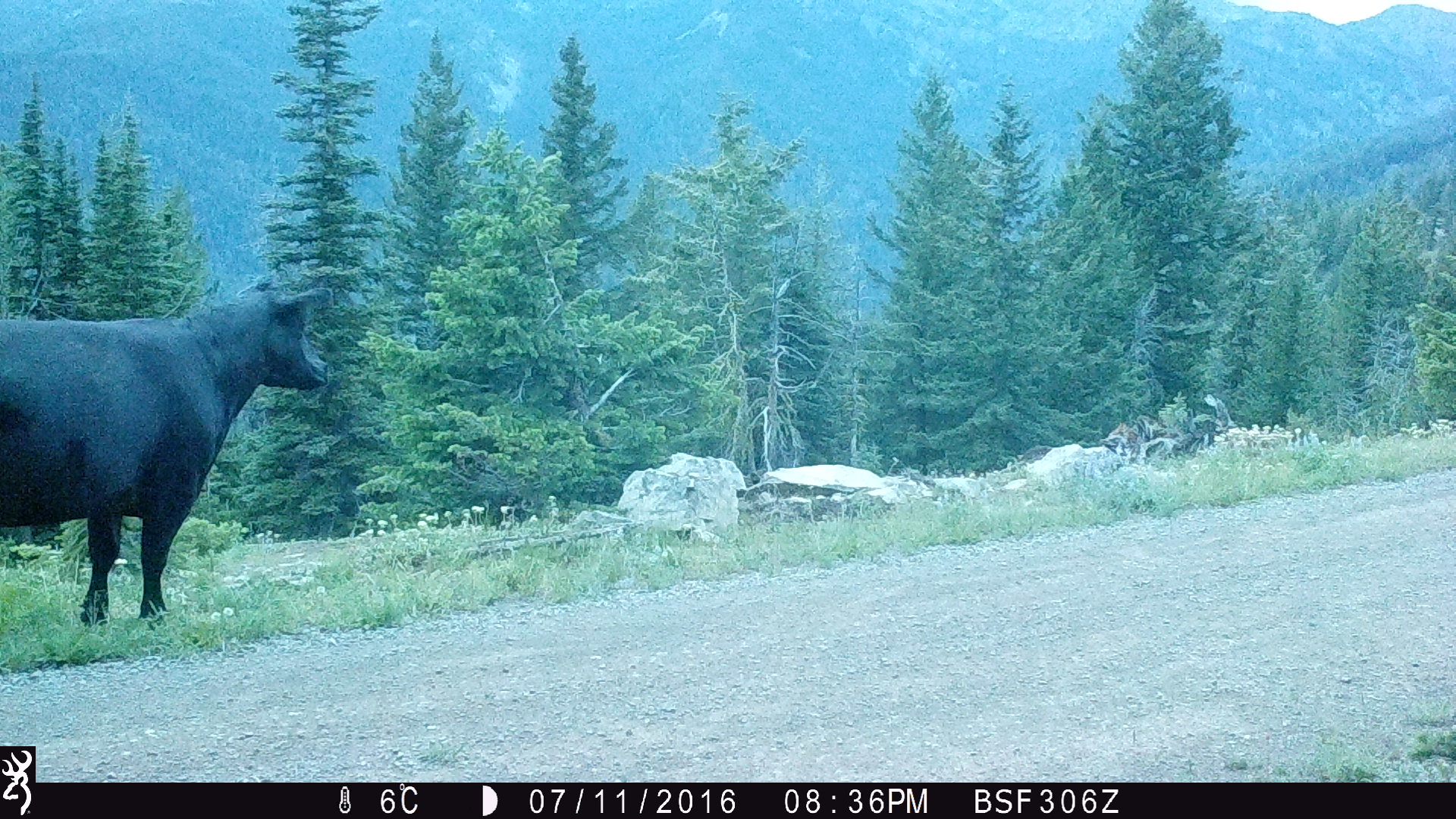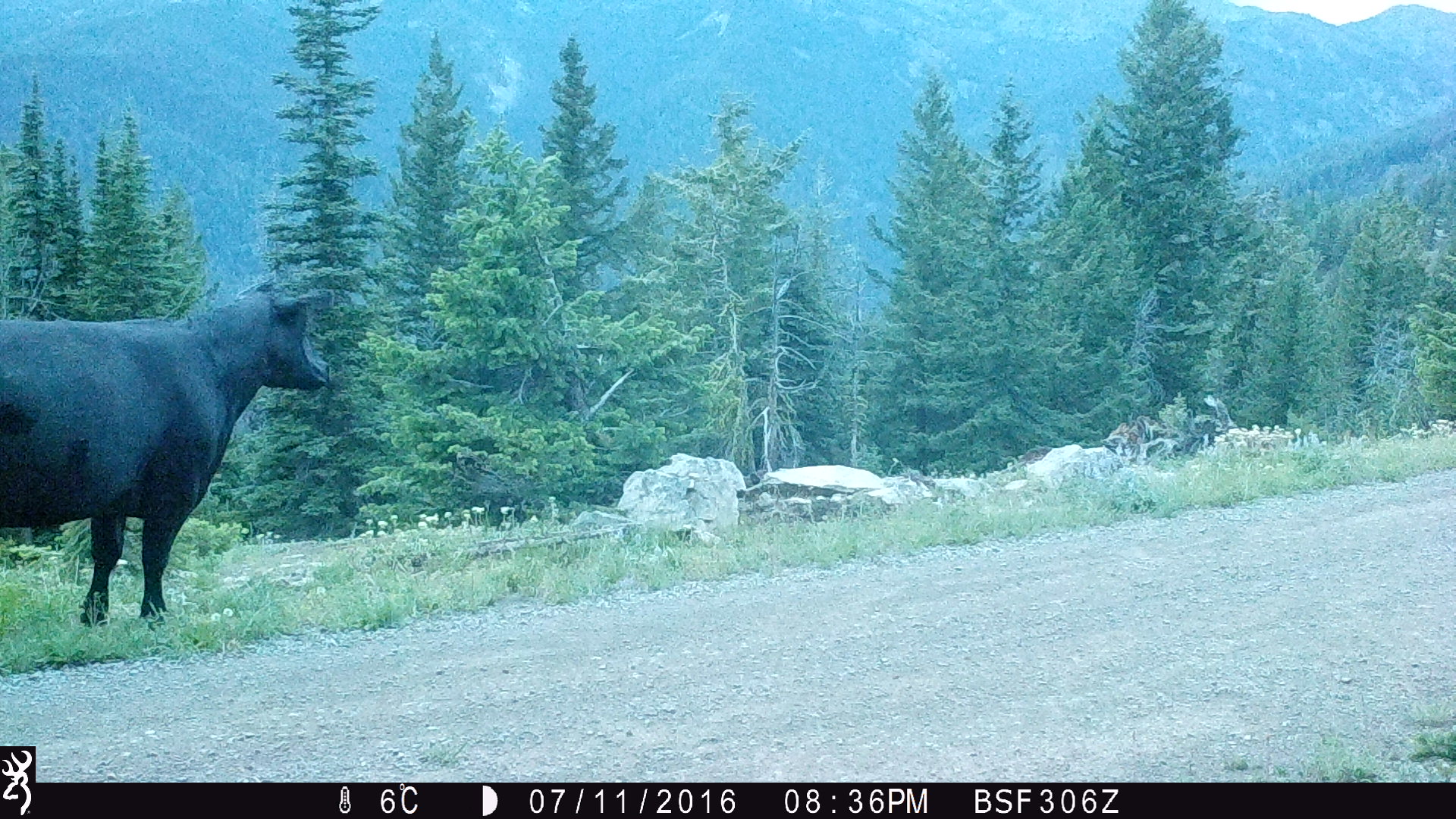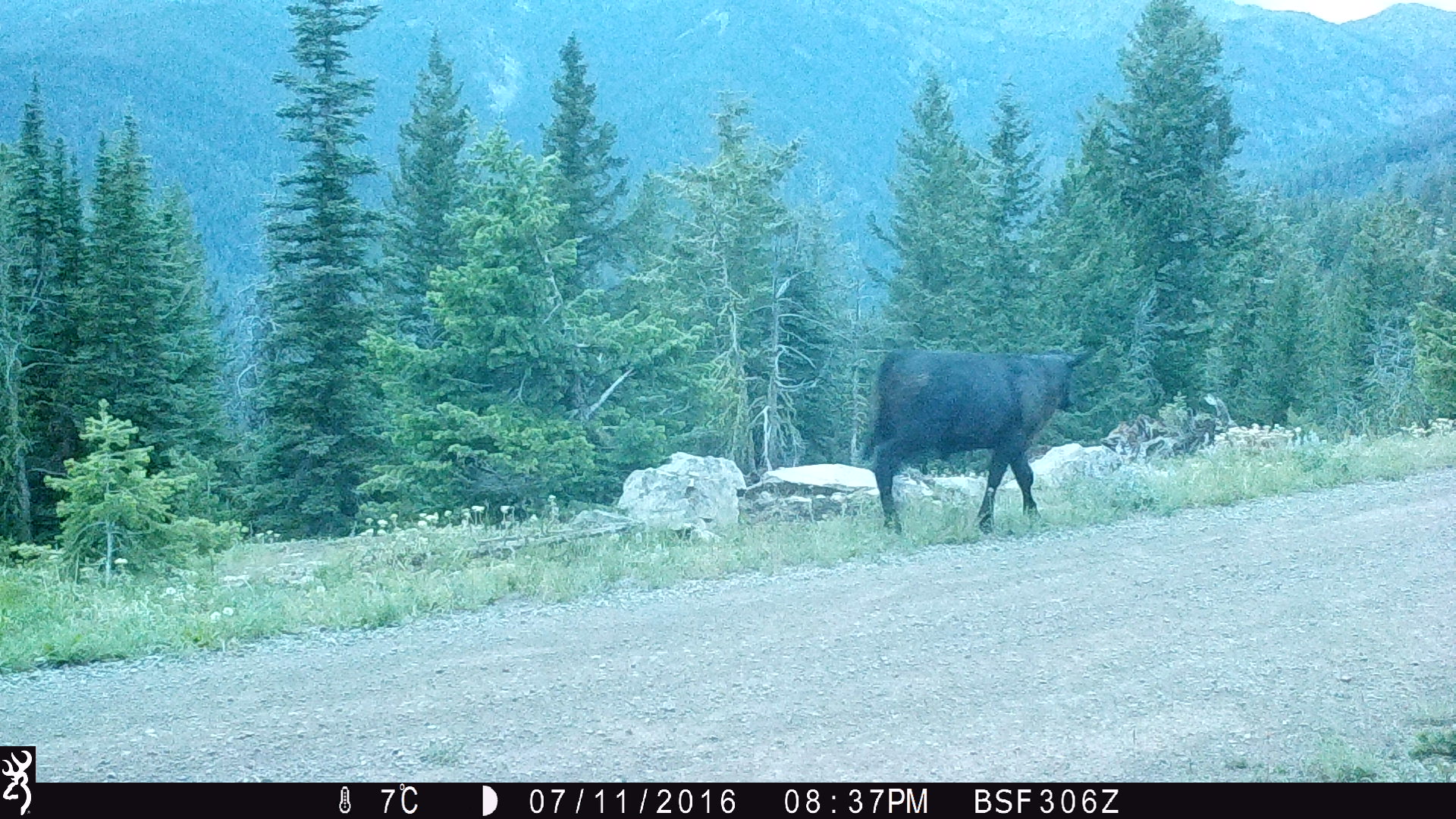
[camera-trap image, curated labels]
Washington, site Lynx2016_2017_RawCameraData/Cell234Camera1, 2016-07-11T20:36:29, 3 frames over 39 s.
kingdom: Animalia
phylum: Chordata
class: Mammalia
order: Artiodactyla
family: Bovidae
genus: Bos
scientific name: Bos taurus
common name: domestic cattle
Domestic cattle (Bos taurus). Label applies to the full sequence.